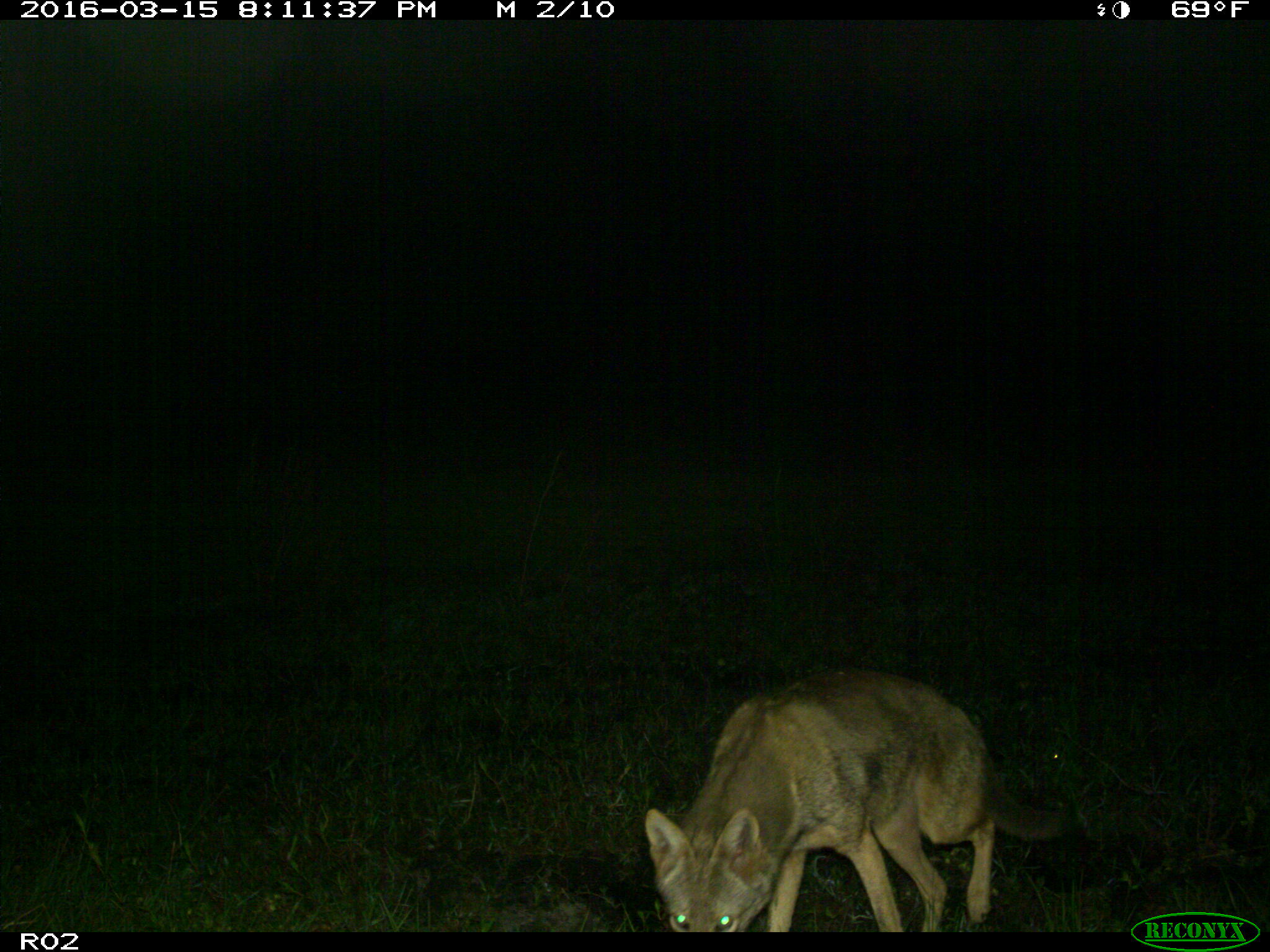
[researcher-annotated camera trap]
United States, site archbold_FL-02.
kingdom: Animalia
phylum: Chordata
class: Mammalia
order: Carnivora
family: Canidae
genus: Canis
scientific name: Canis latrans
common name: coyote